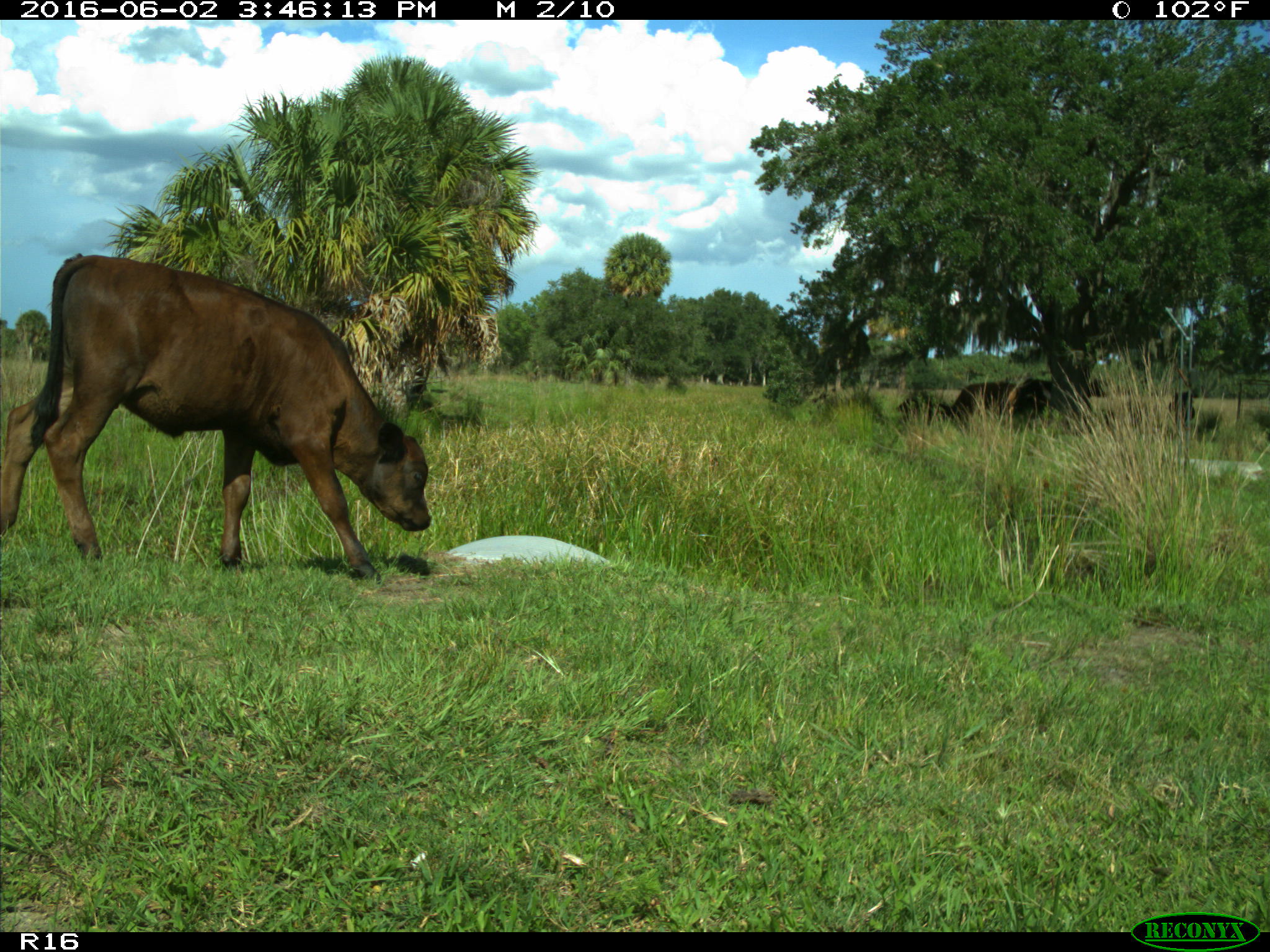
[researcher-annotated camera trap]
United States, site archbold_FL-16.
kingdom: Animalia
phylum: Chordata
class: Mammalia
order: Artiodactyla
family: Bovidae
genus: Bos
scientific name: Bos taurus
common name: domestic cow